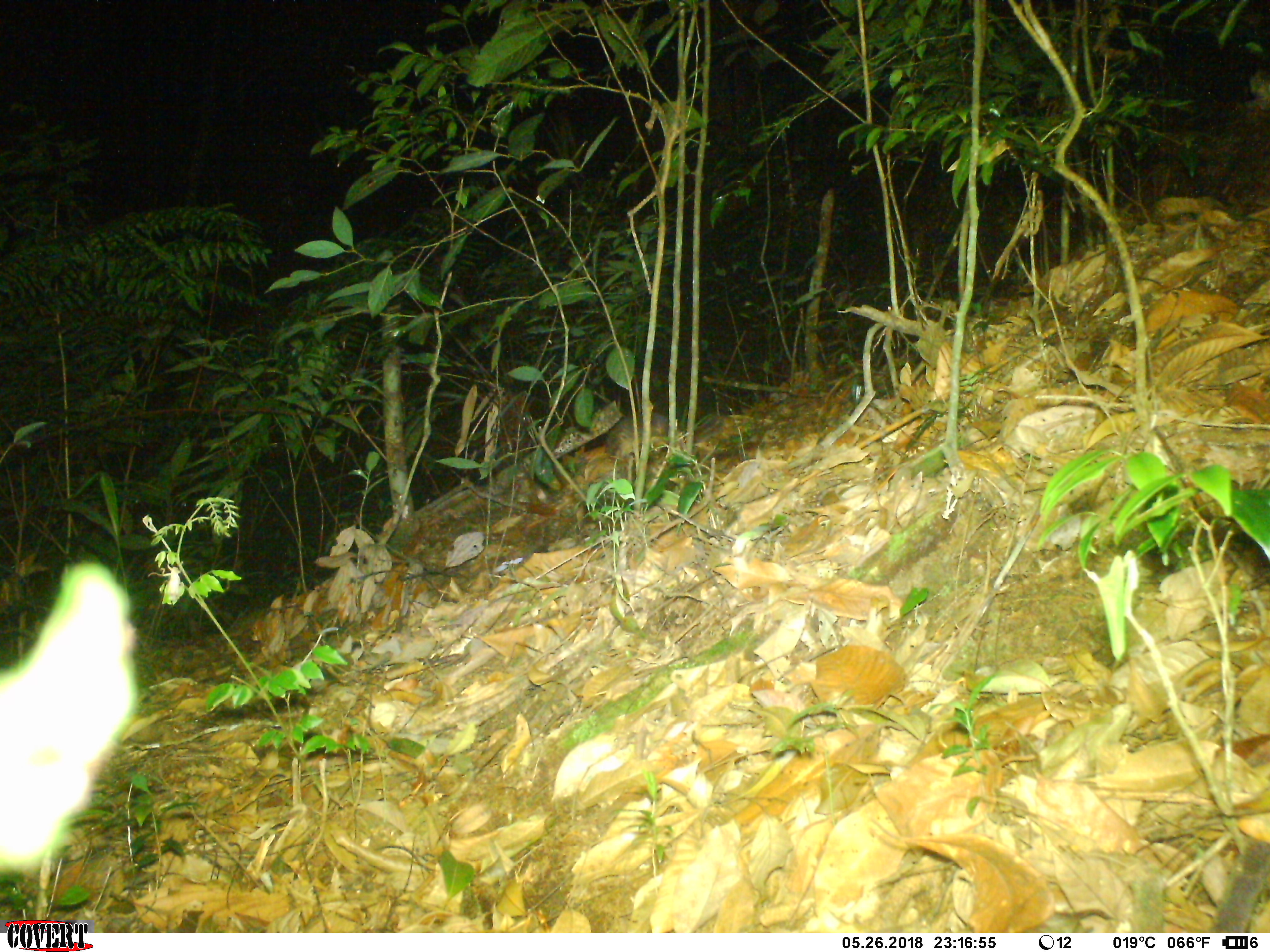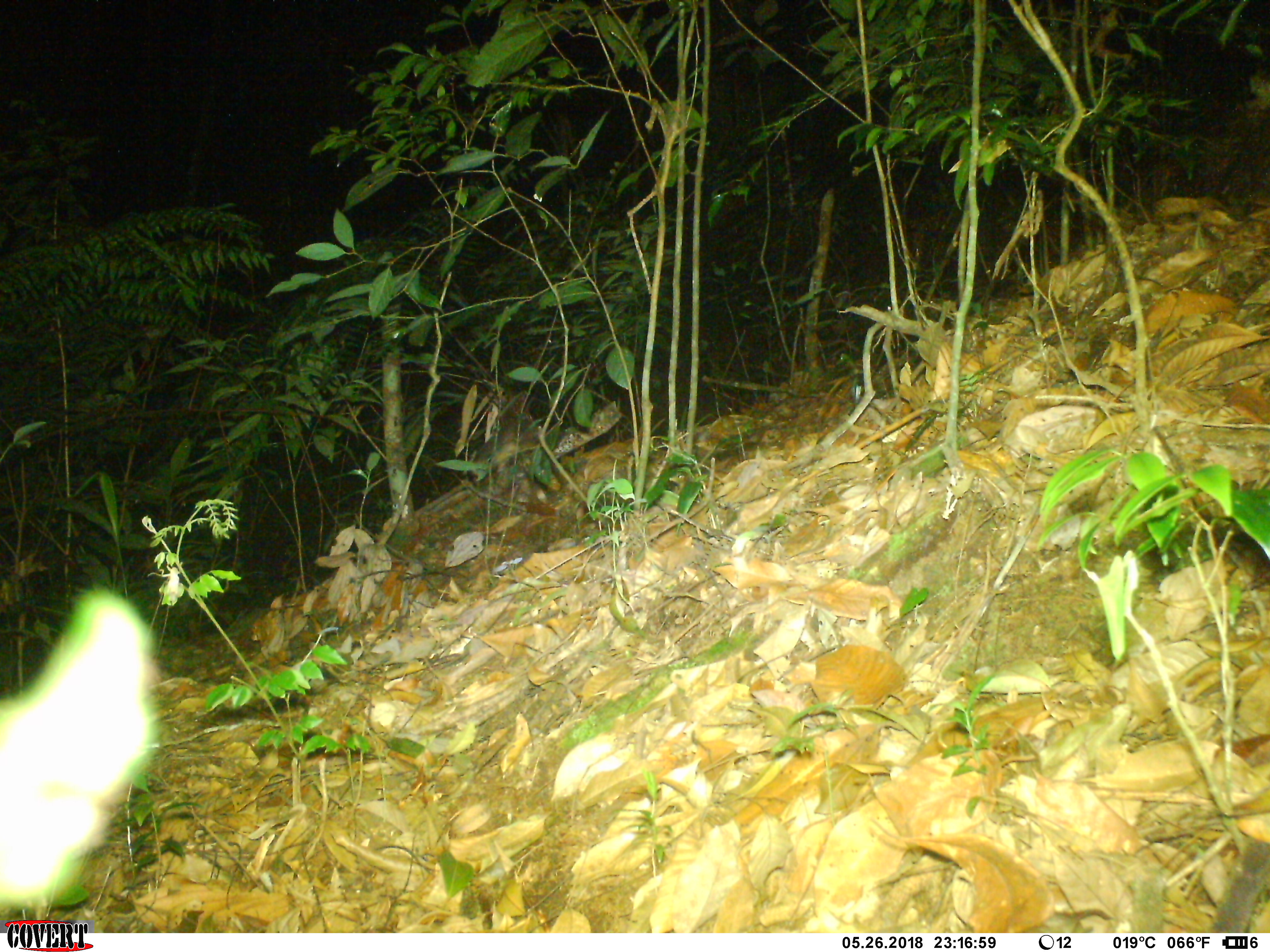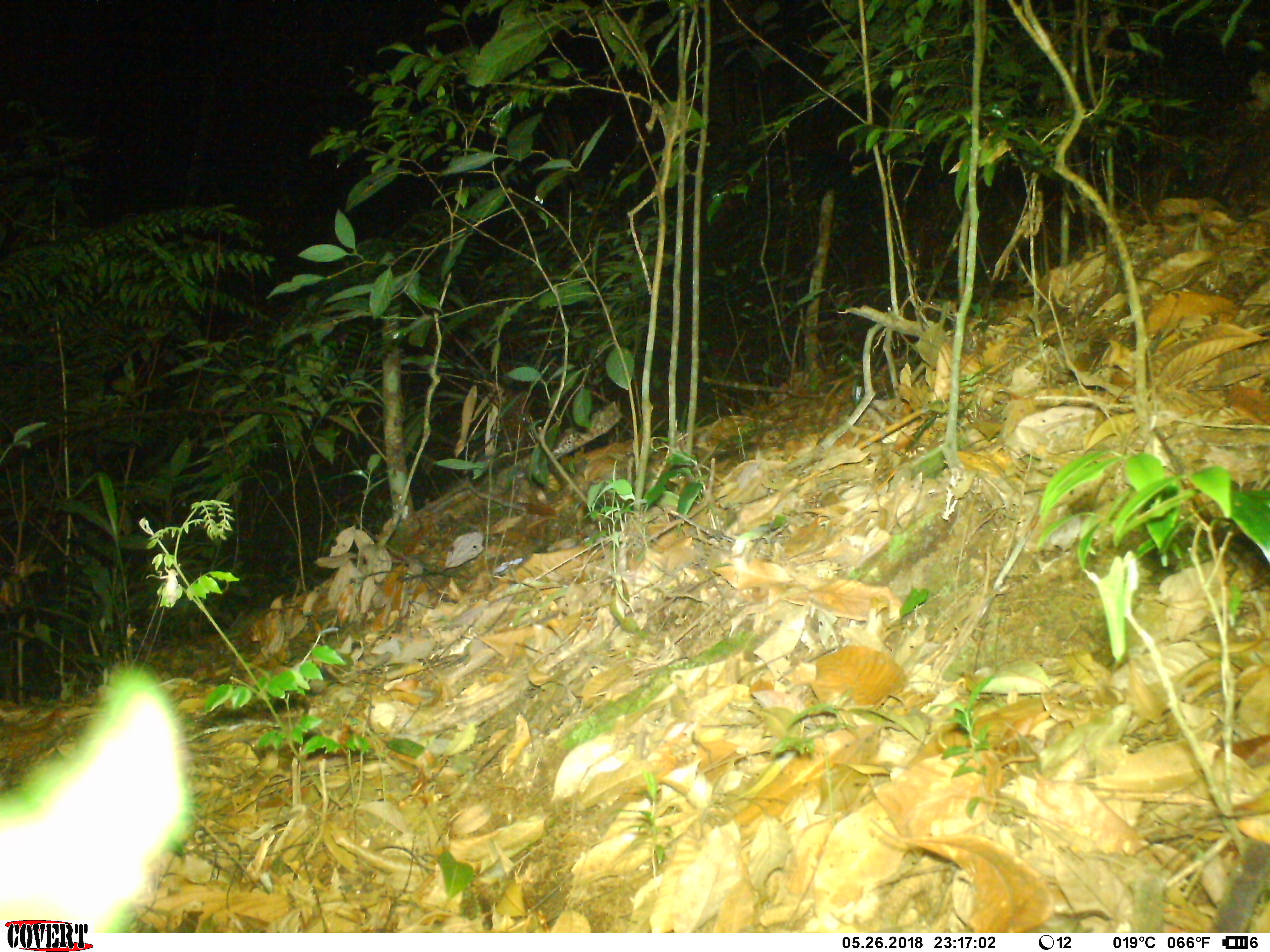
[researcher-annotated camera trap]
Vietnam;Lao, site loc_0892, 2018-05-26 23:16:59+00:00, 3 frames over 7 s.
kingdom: Animalia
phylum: Chordata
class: Mammalia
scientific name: Mammalia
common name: mammal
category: unidentified small mammal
Unidentified small mammal (mammal) (Mammalia). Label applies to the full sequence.